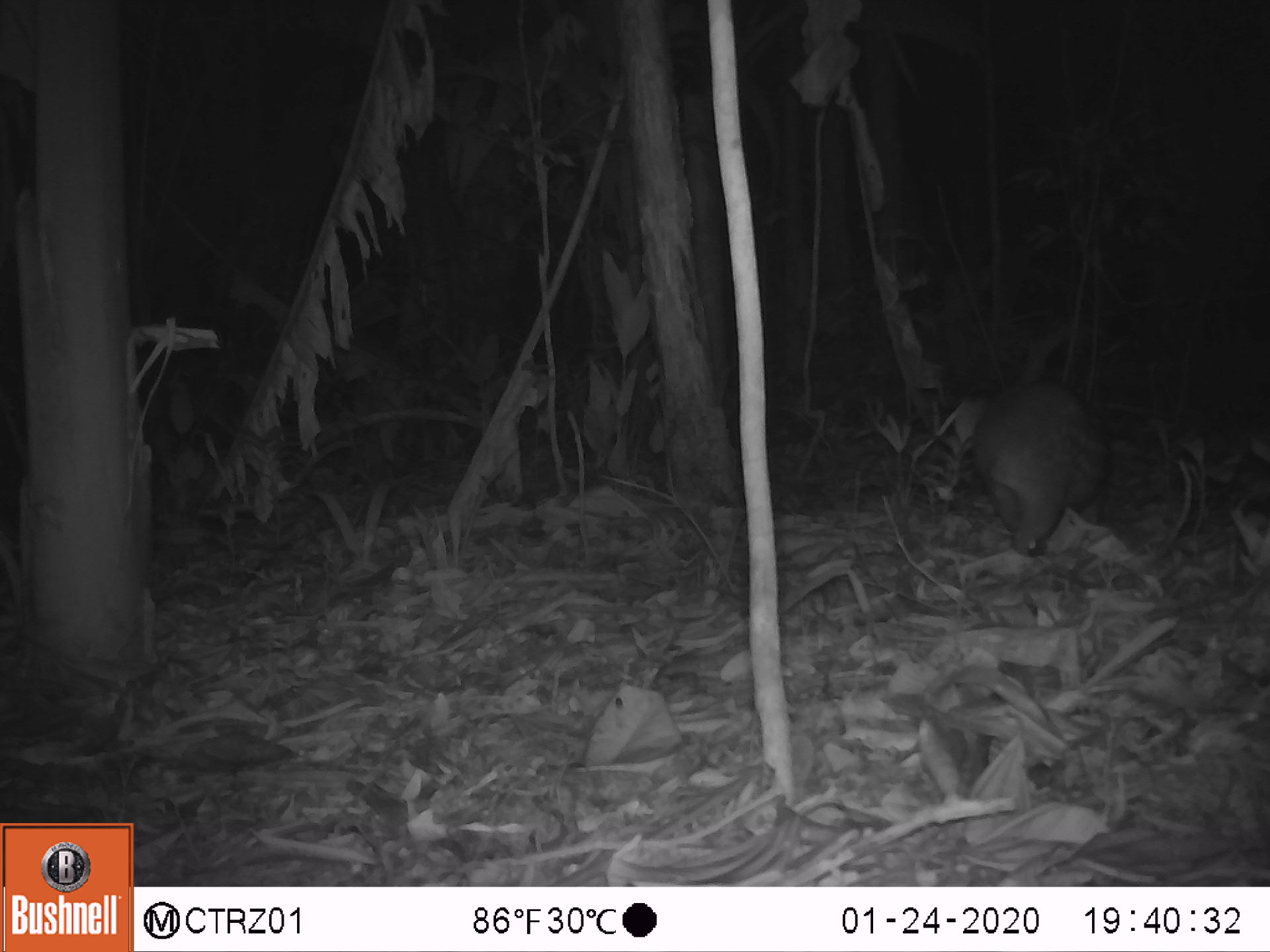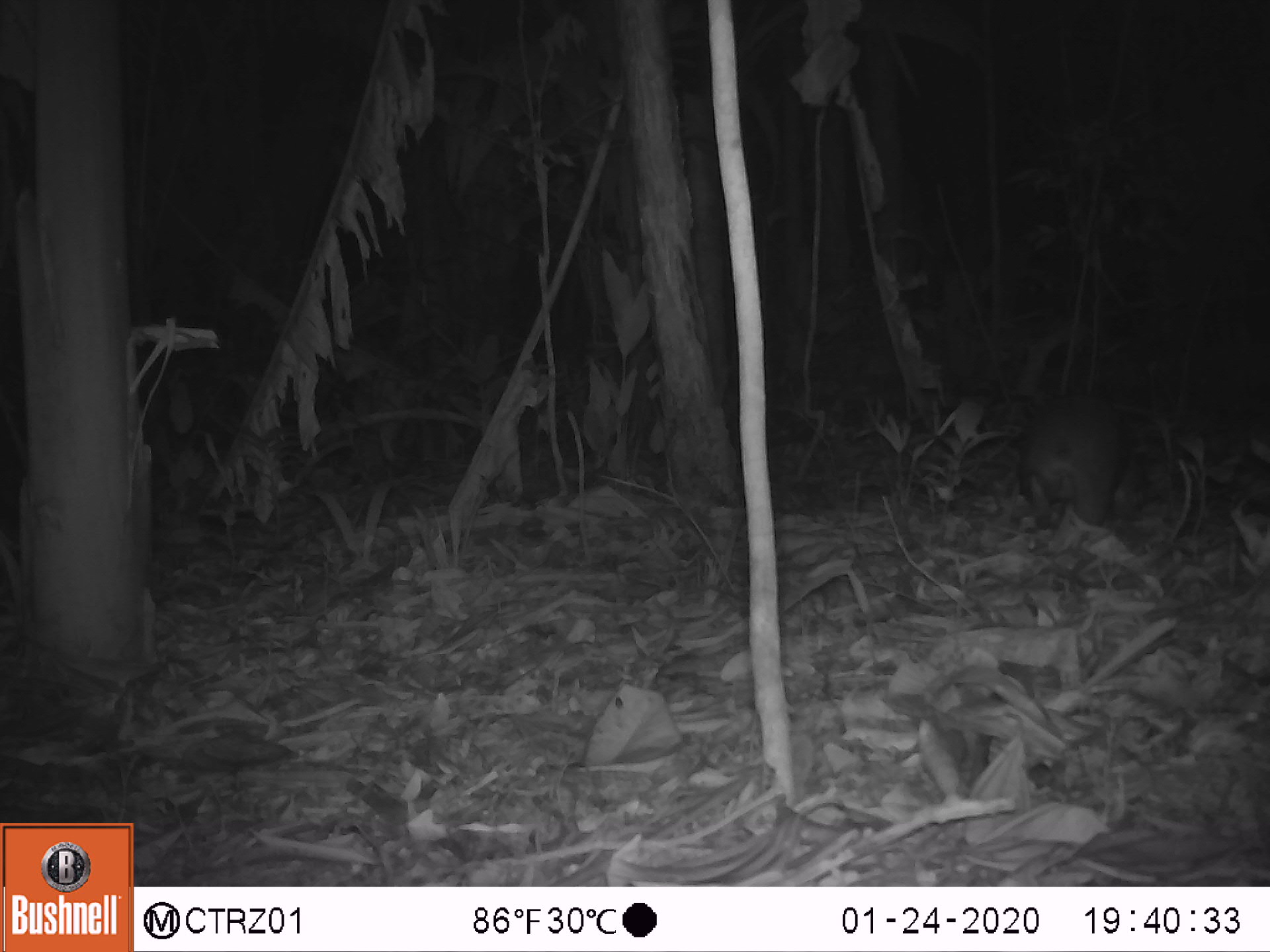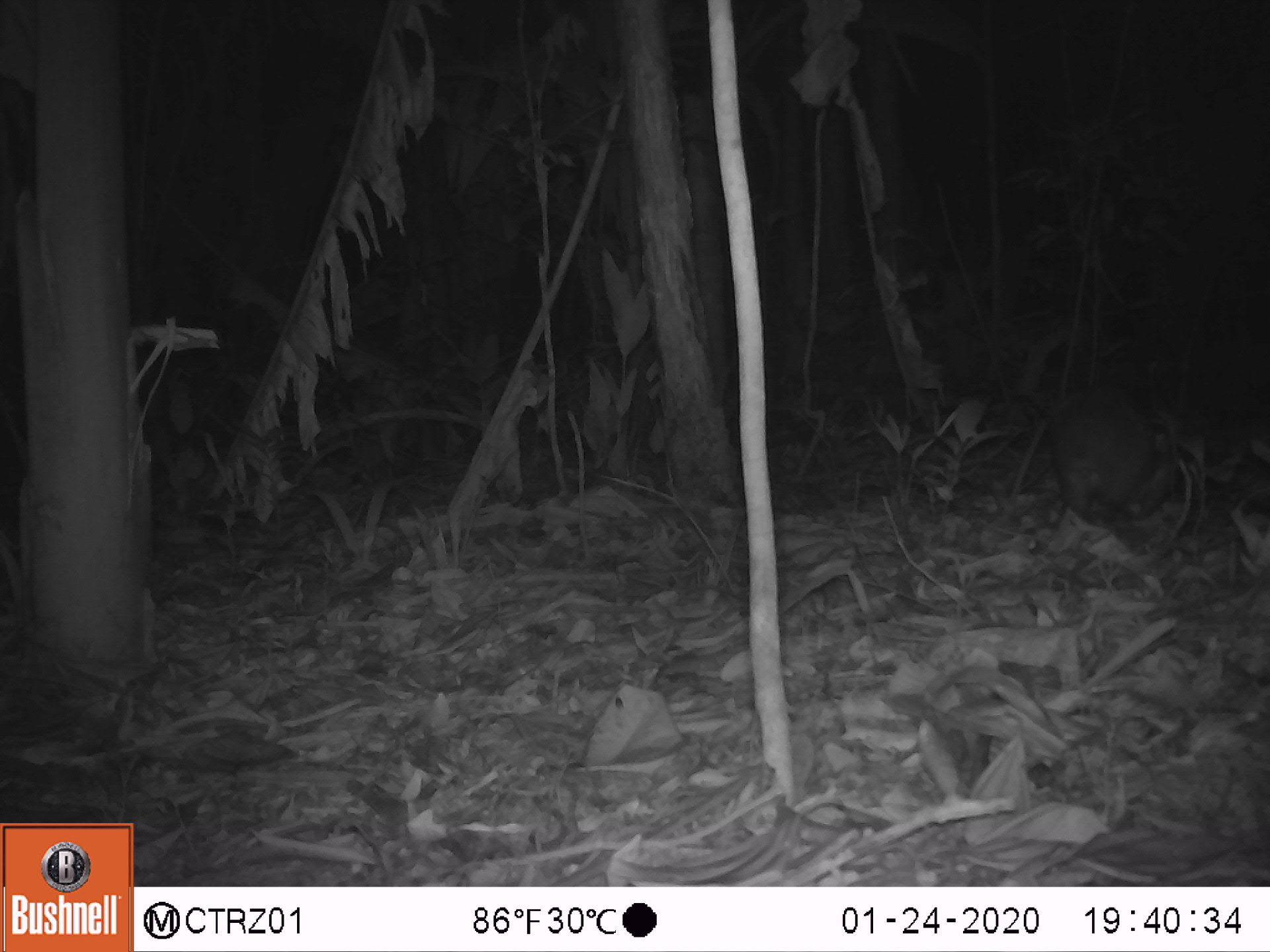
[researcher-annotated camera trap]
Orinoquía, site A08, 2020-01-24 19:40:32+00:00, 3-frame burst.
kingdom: Animalia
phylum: Chordata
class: Mammalia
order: Rodentia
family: Cuniculidae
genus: Cuniculus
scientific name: Cuniculus paca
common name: spotted paca